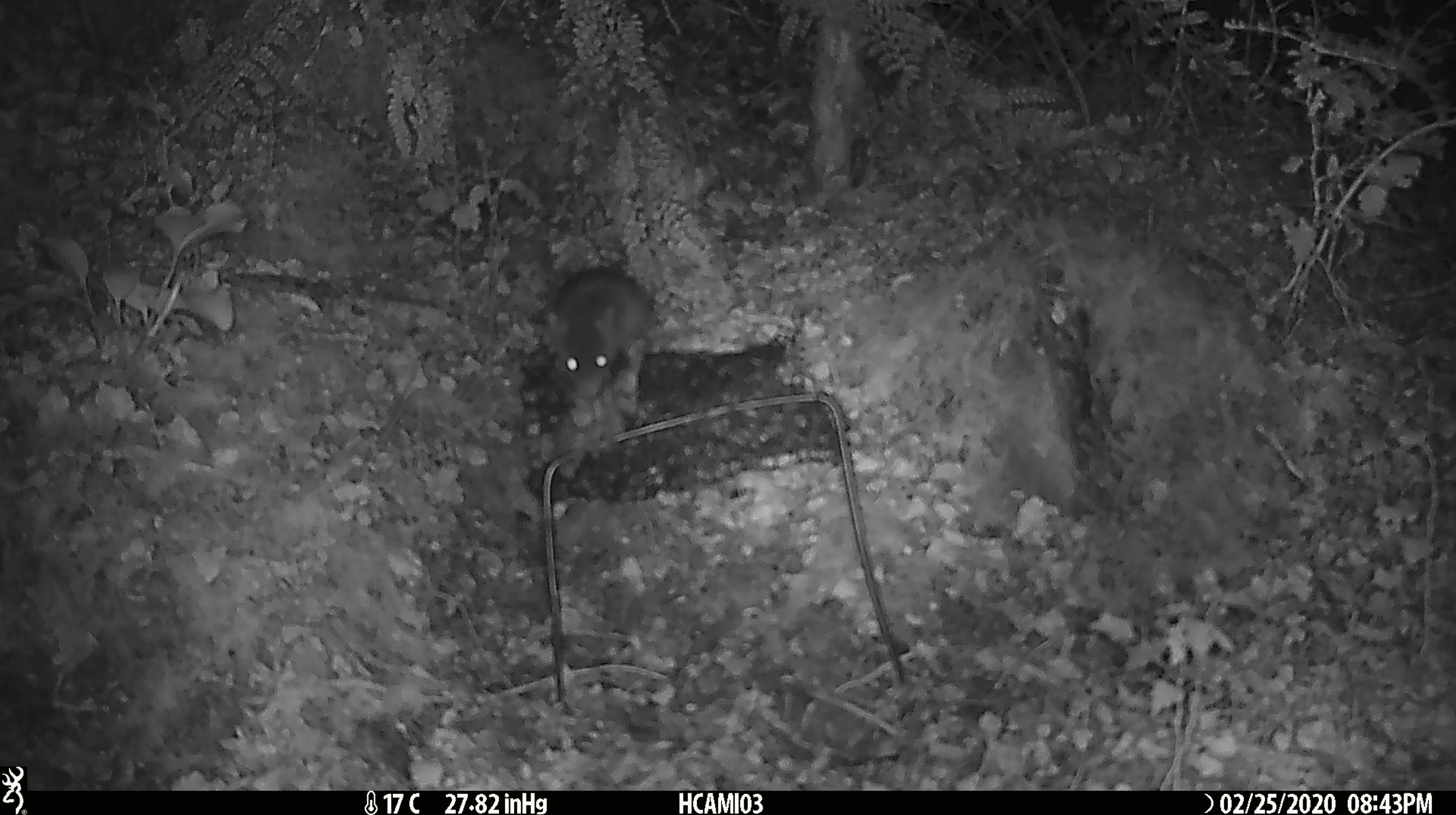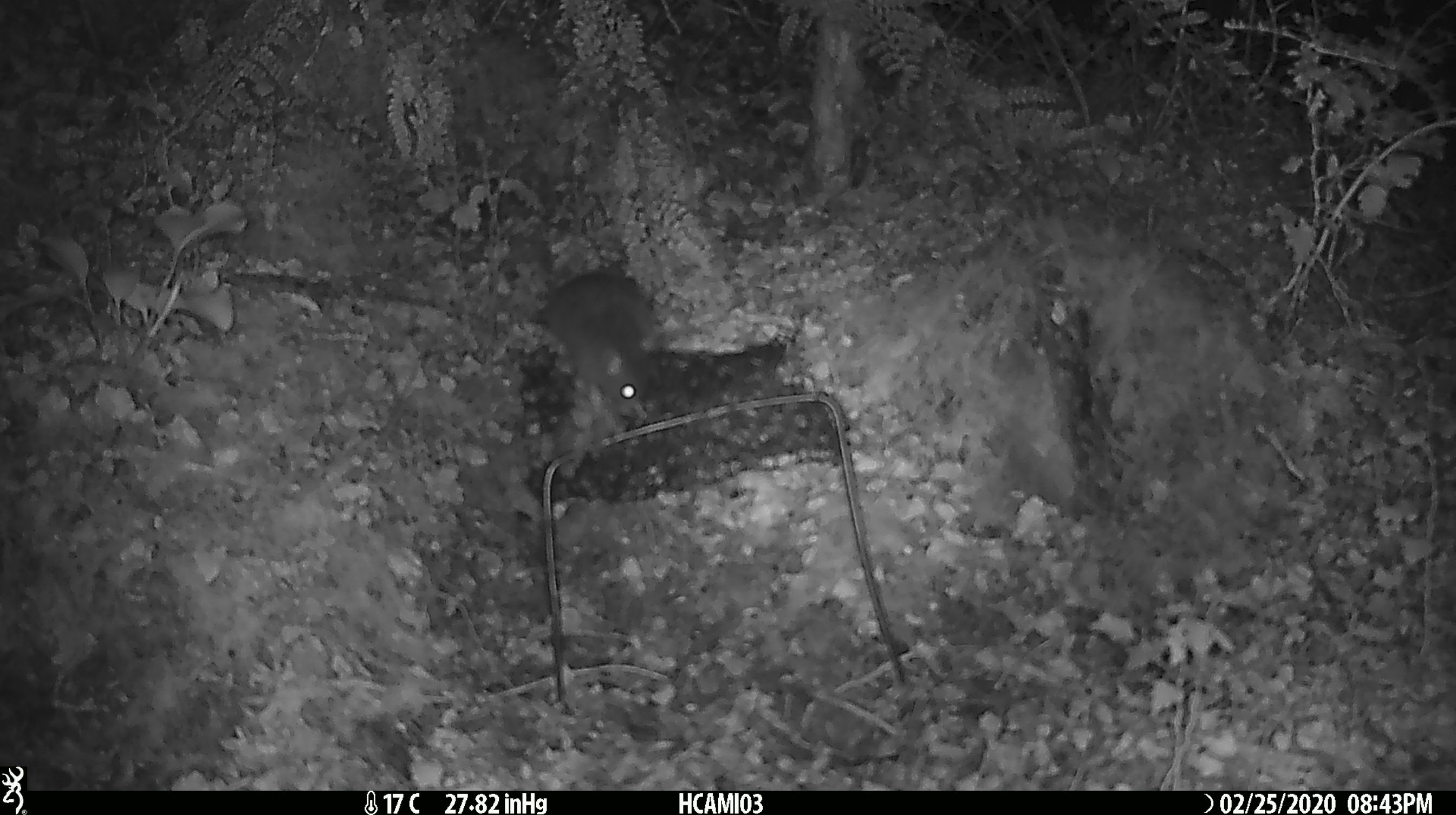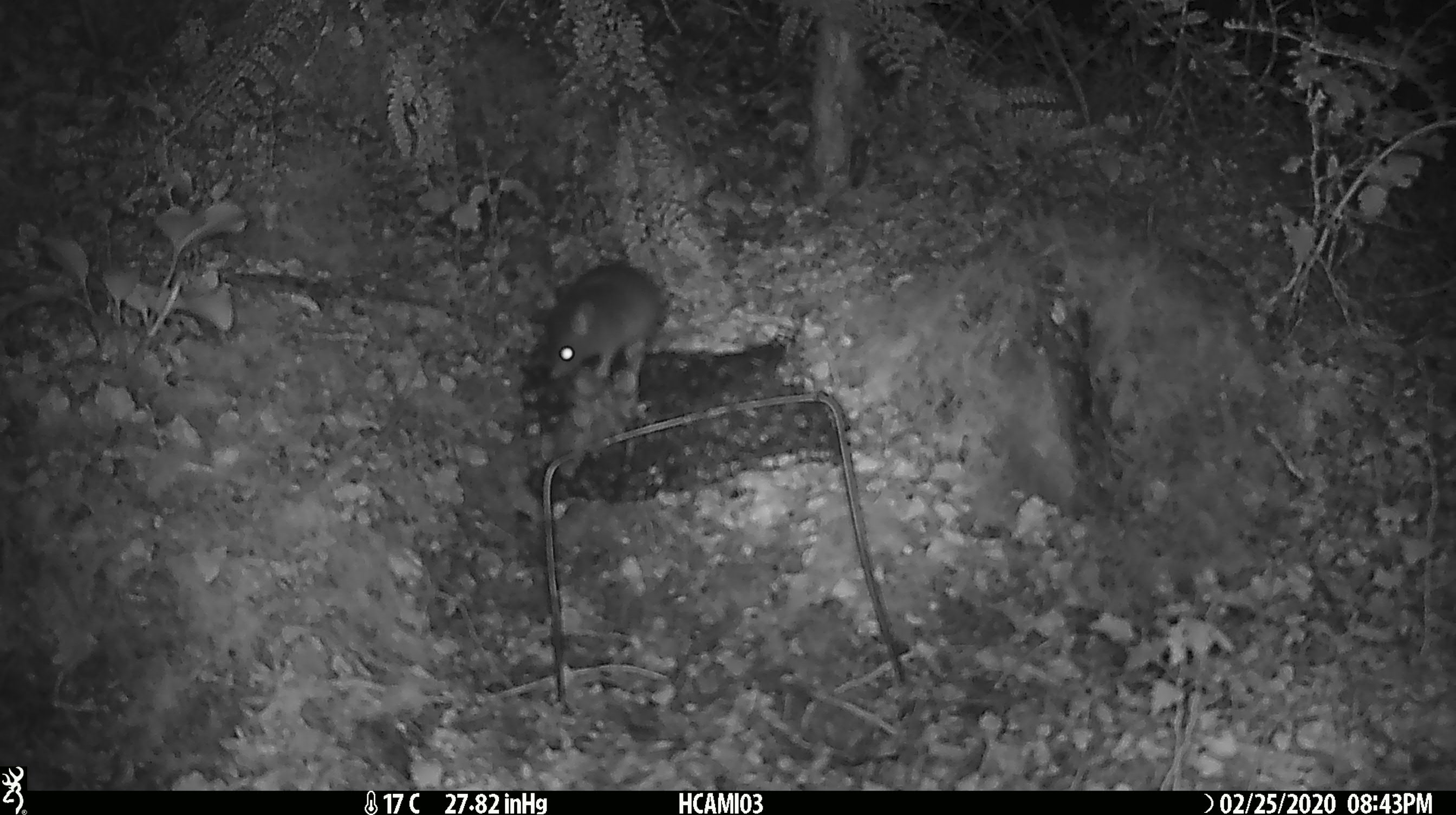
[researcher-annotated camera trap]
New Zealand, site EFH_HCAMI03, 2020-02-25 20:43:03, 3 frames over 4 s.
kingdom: Animalia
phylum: Chordata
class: Mammalia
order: Rodentia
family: Muridae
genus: Mus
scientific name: Mus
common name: mouse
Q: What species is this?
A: Mouse (Mus).